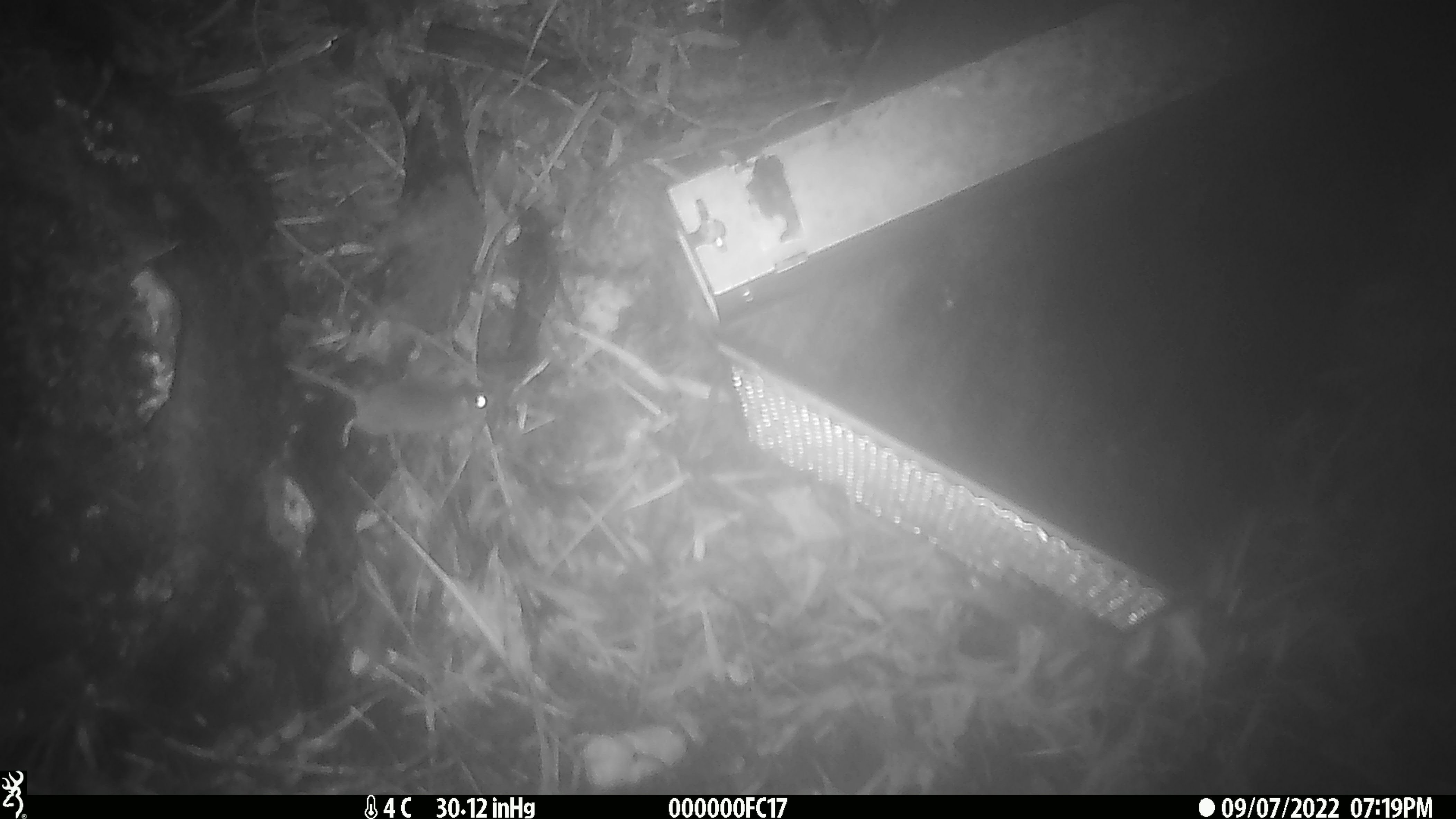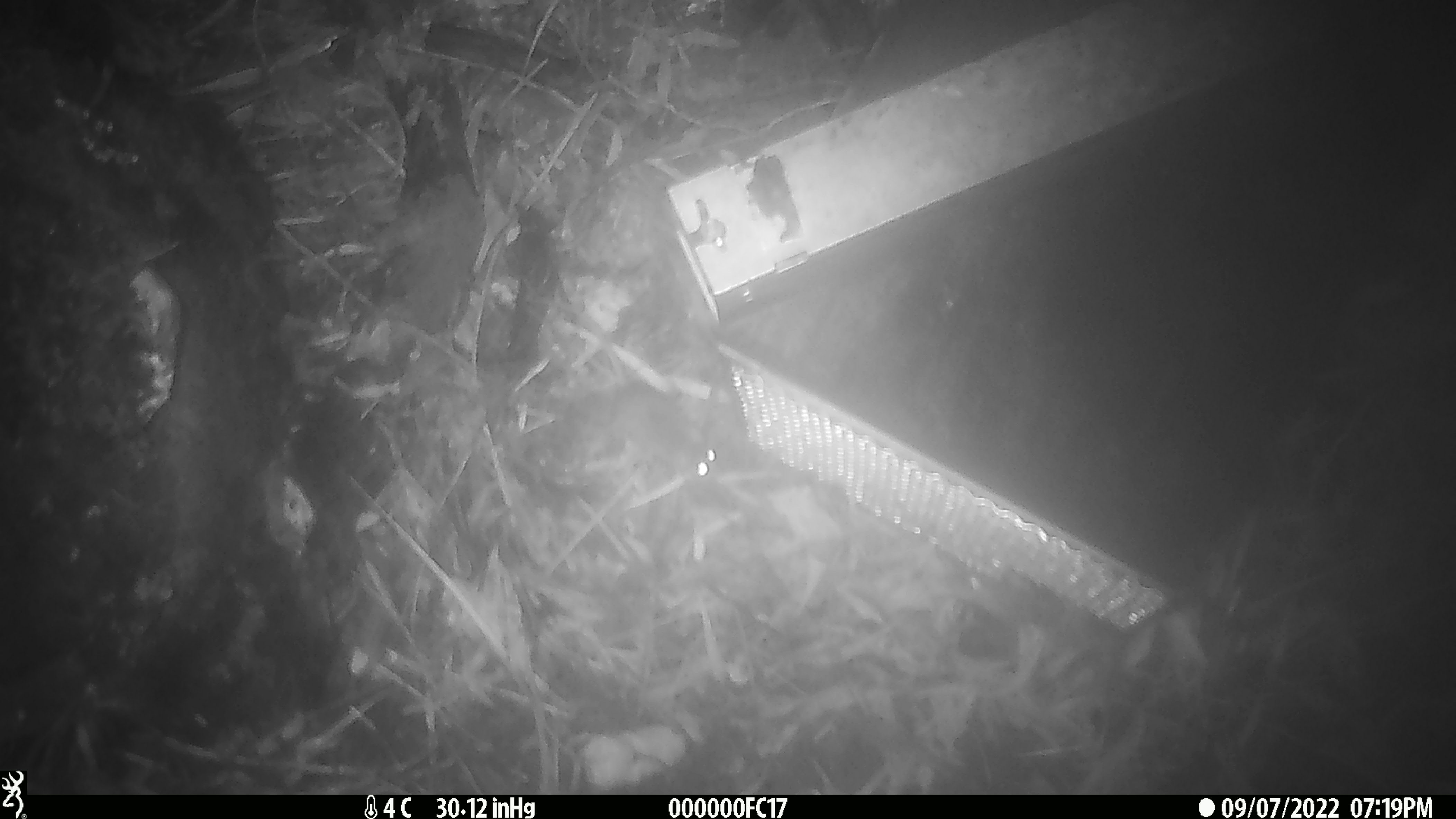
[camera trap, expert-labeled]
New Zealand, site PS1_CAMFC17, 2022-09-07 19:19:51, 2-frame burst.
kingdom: Animalia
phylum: Chordata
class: Mammalia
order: Rodentia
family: Muridae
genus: Mus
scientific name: Mus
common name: mouse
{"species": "mouse (Mus)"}